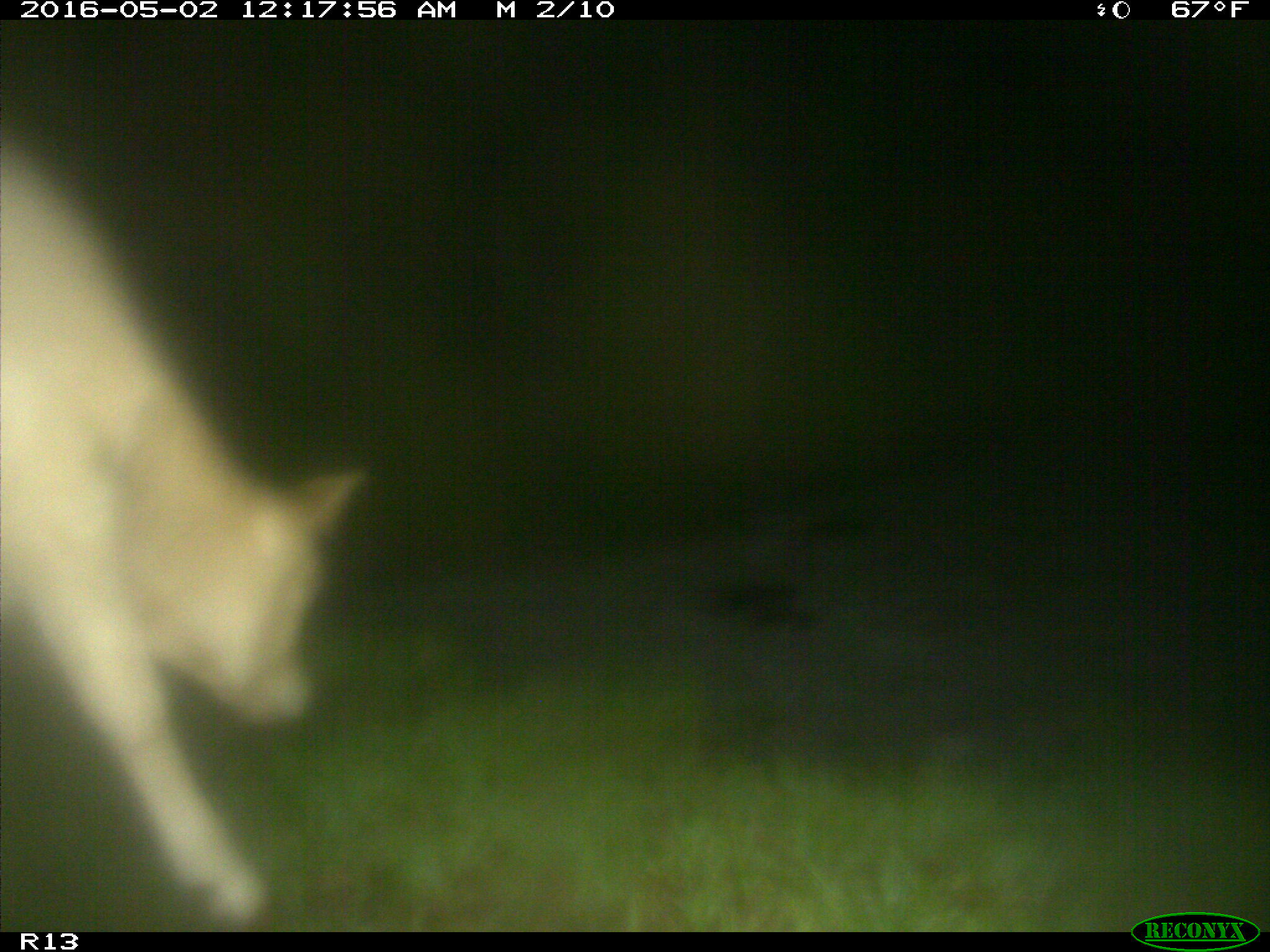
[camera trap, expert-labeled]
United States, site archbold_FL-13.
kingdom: Animalia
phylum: Chordata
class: Mammalia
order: Artiodactyla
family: Bovidae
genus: Bos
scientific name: Bos taurus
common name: domestic cow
Bos taurus (domestic cow).